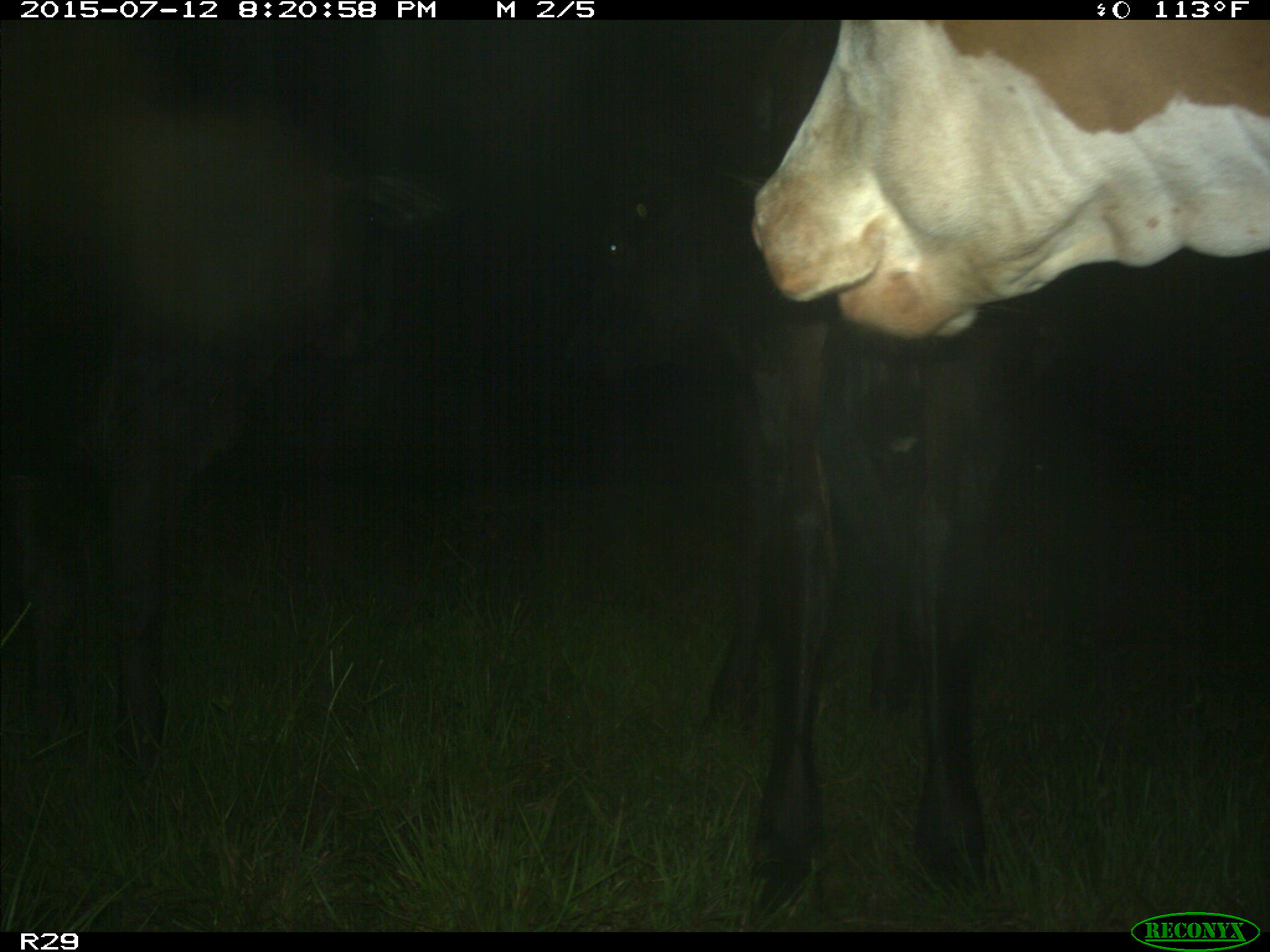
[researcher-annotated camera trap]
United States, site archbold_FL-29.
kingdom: Animalia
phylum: Chordata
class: Mammalia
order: Artiodactyla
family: Bovidae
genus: Bos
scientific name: Bos taurus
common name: domestic cow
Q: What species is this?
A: Bos taurus (domestic cow).